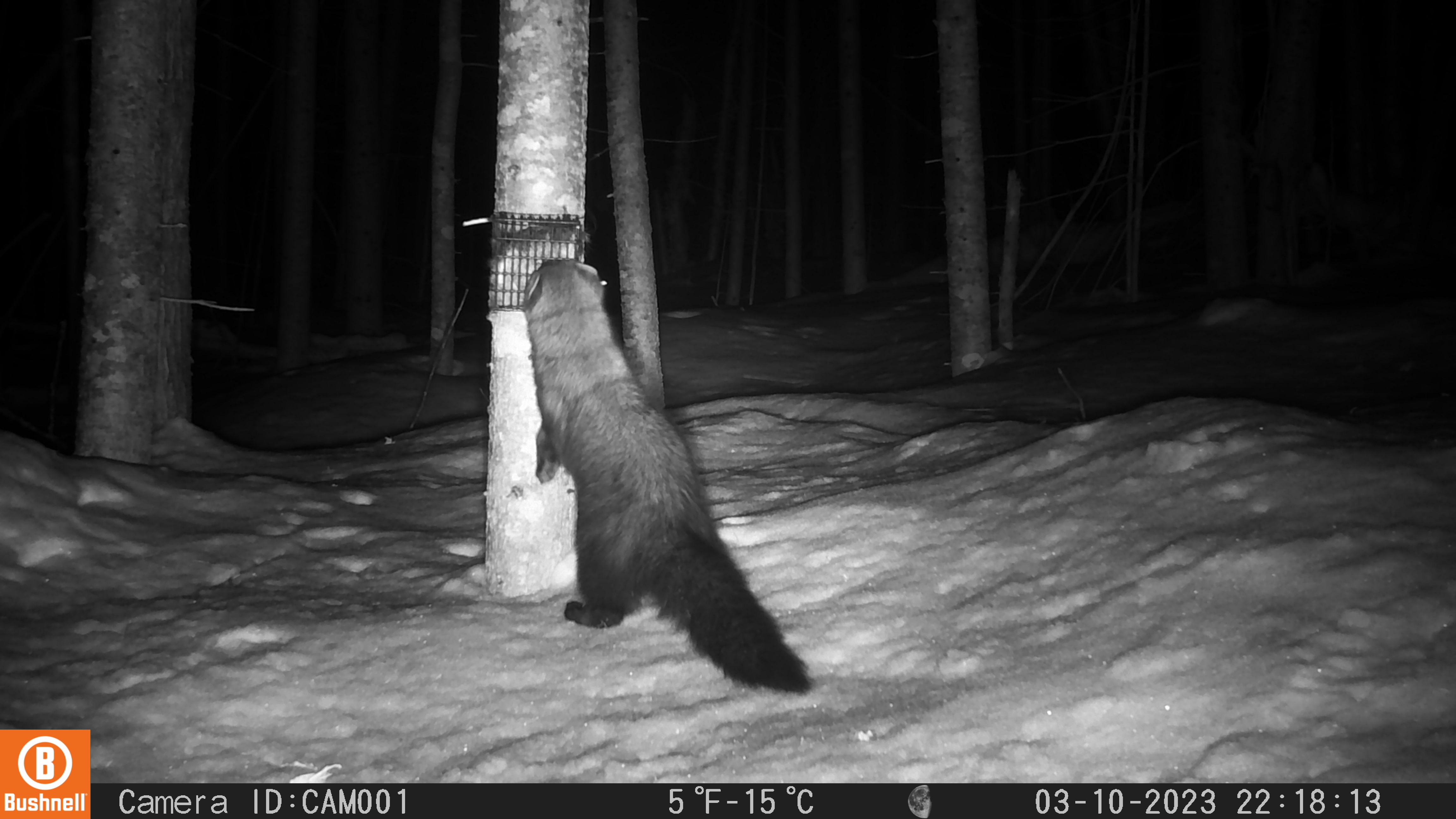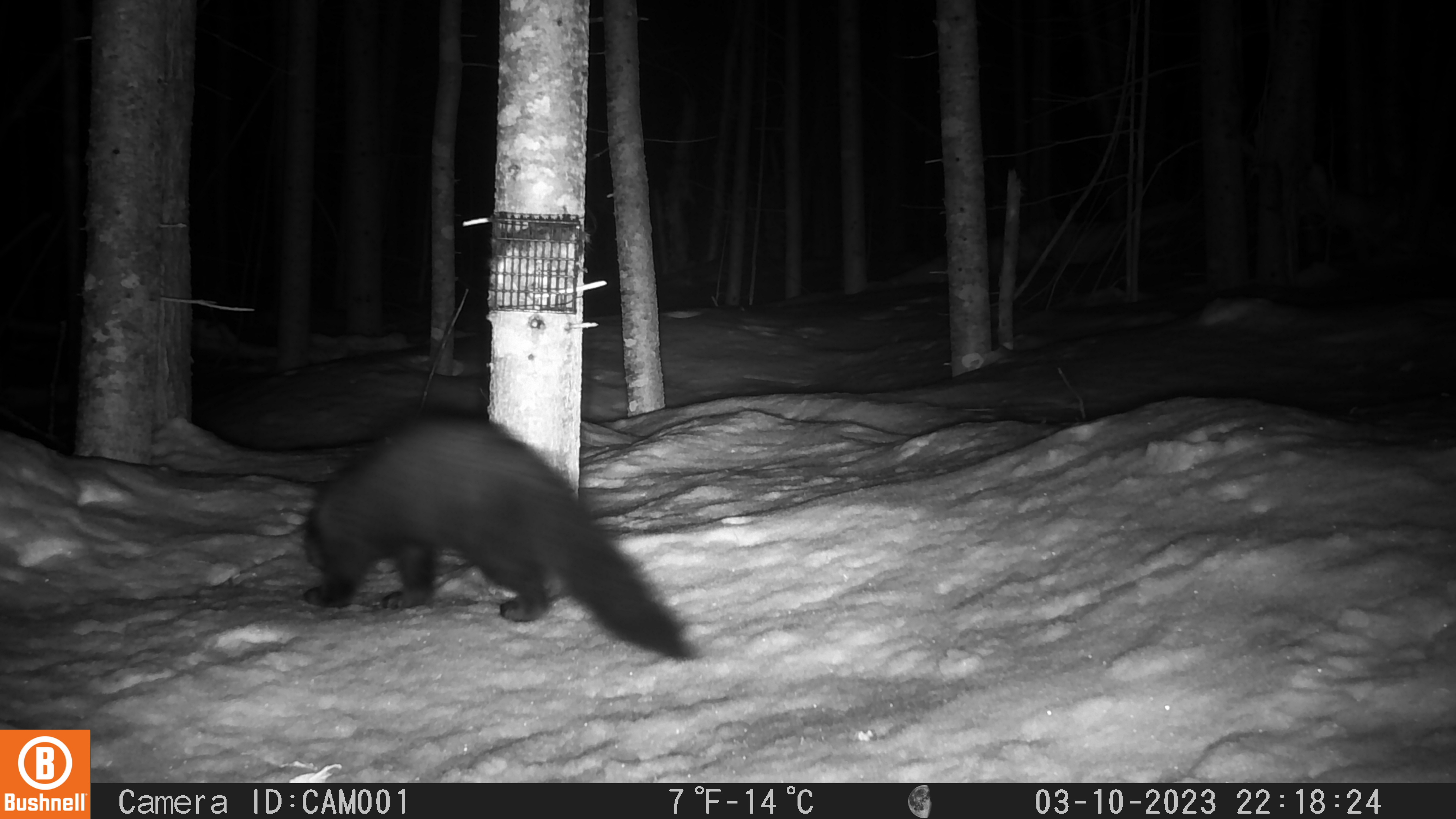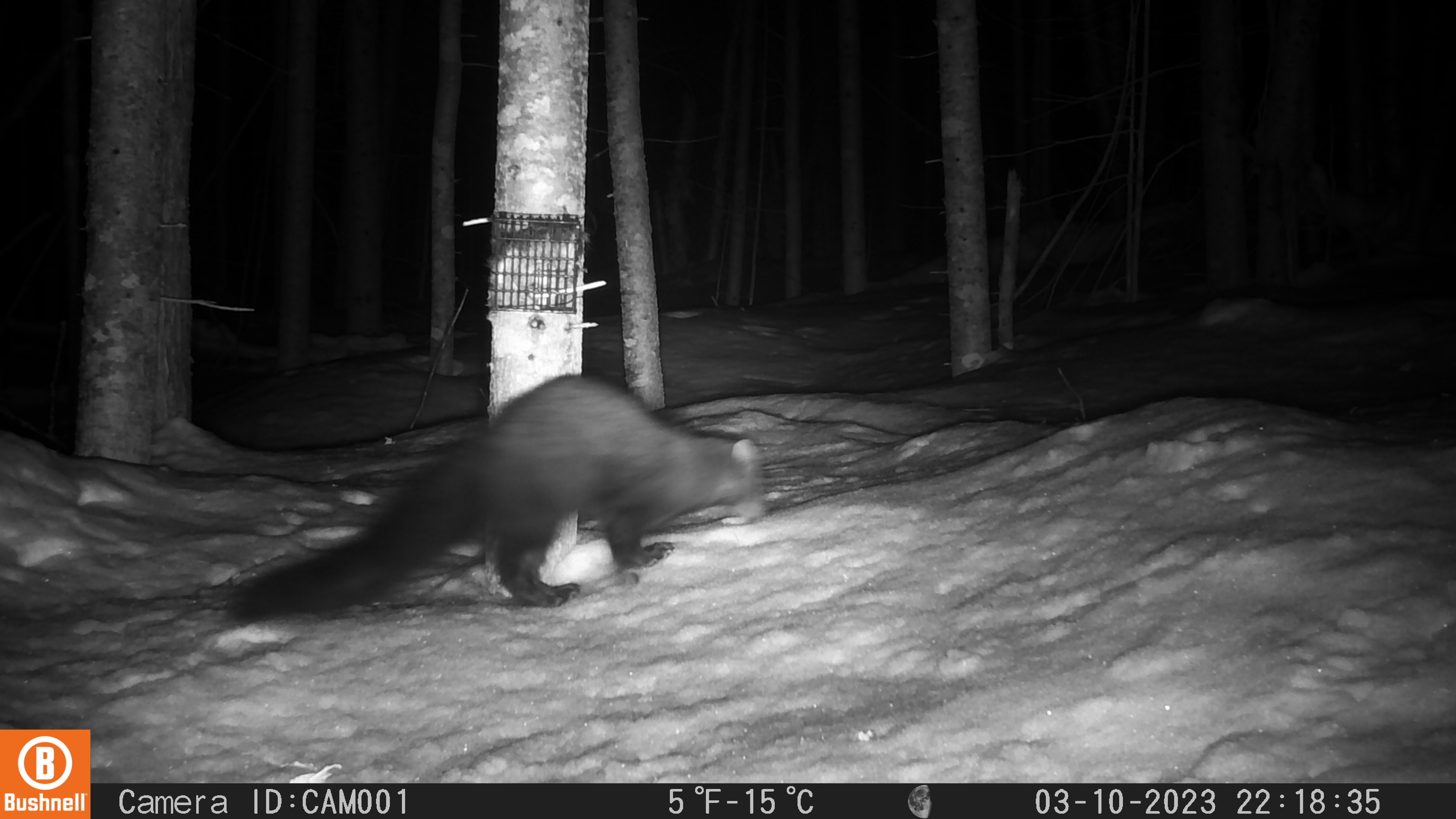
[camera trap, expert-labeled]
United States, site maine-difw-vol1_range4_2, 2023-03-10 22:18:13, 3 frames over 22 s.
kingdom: Animalia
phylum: Chordata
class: Mammalia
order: Carnivora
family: Mustelidae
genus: Pekania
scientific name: Pekania pennanti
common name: fisher